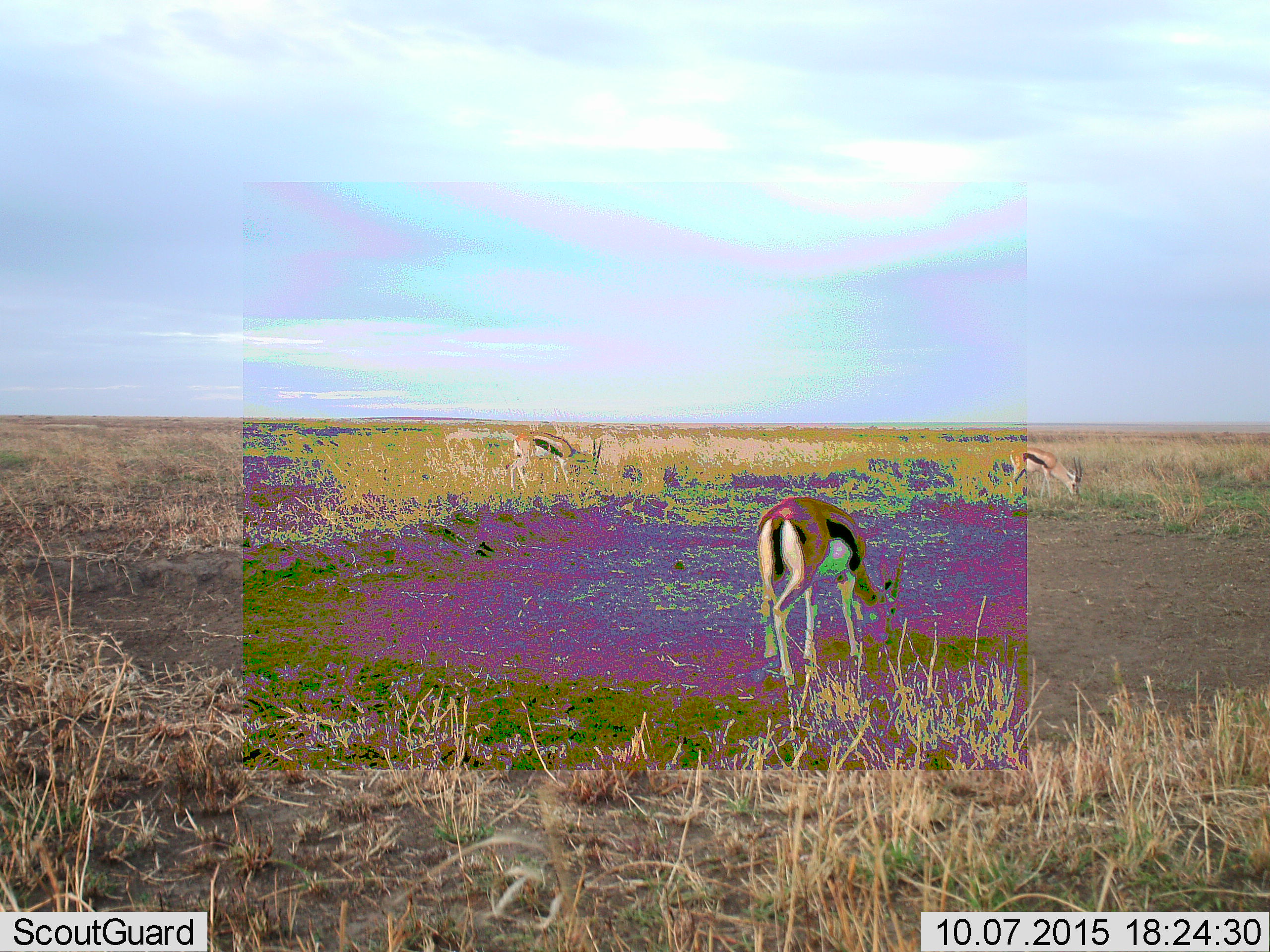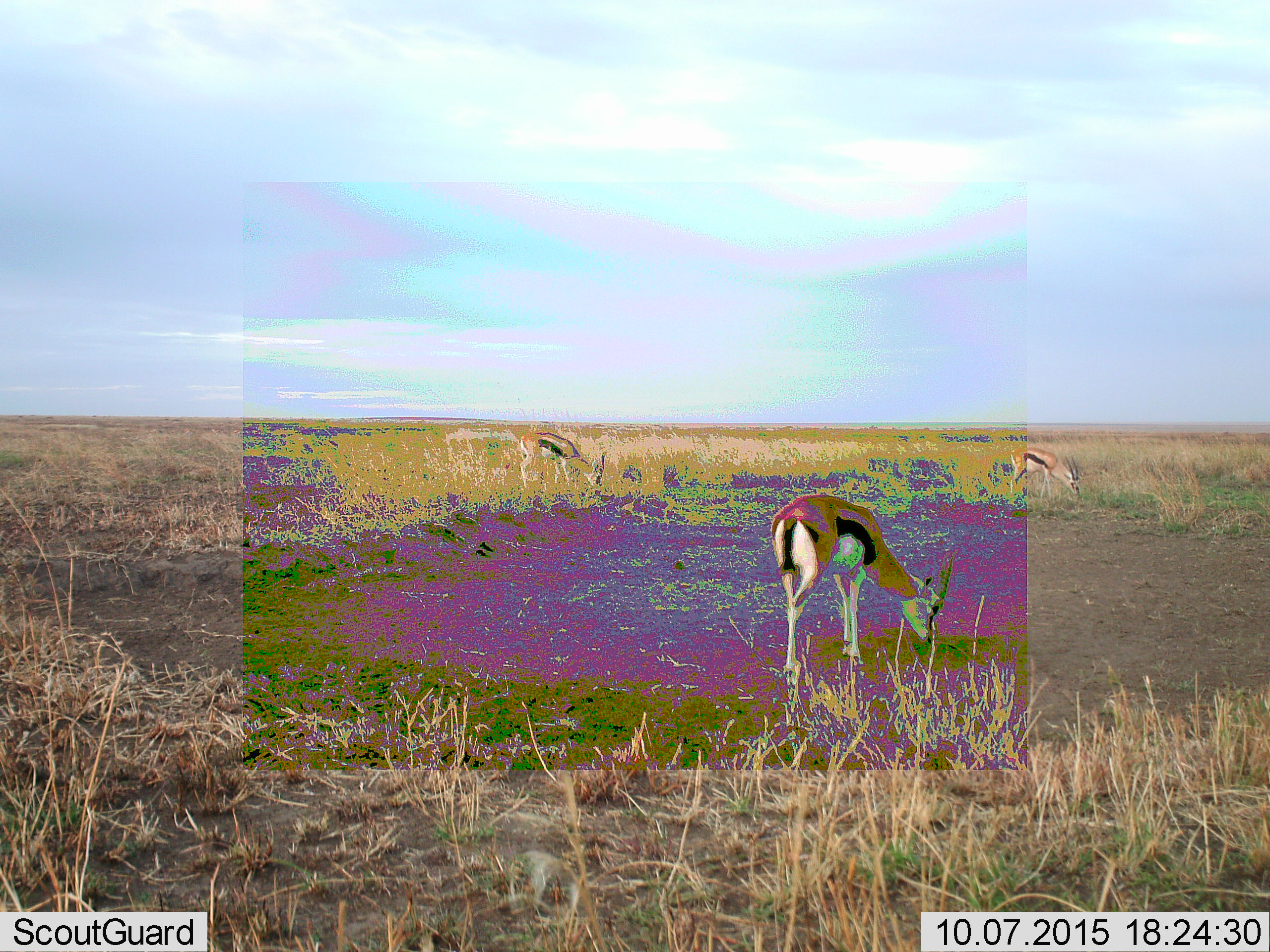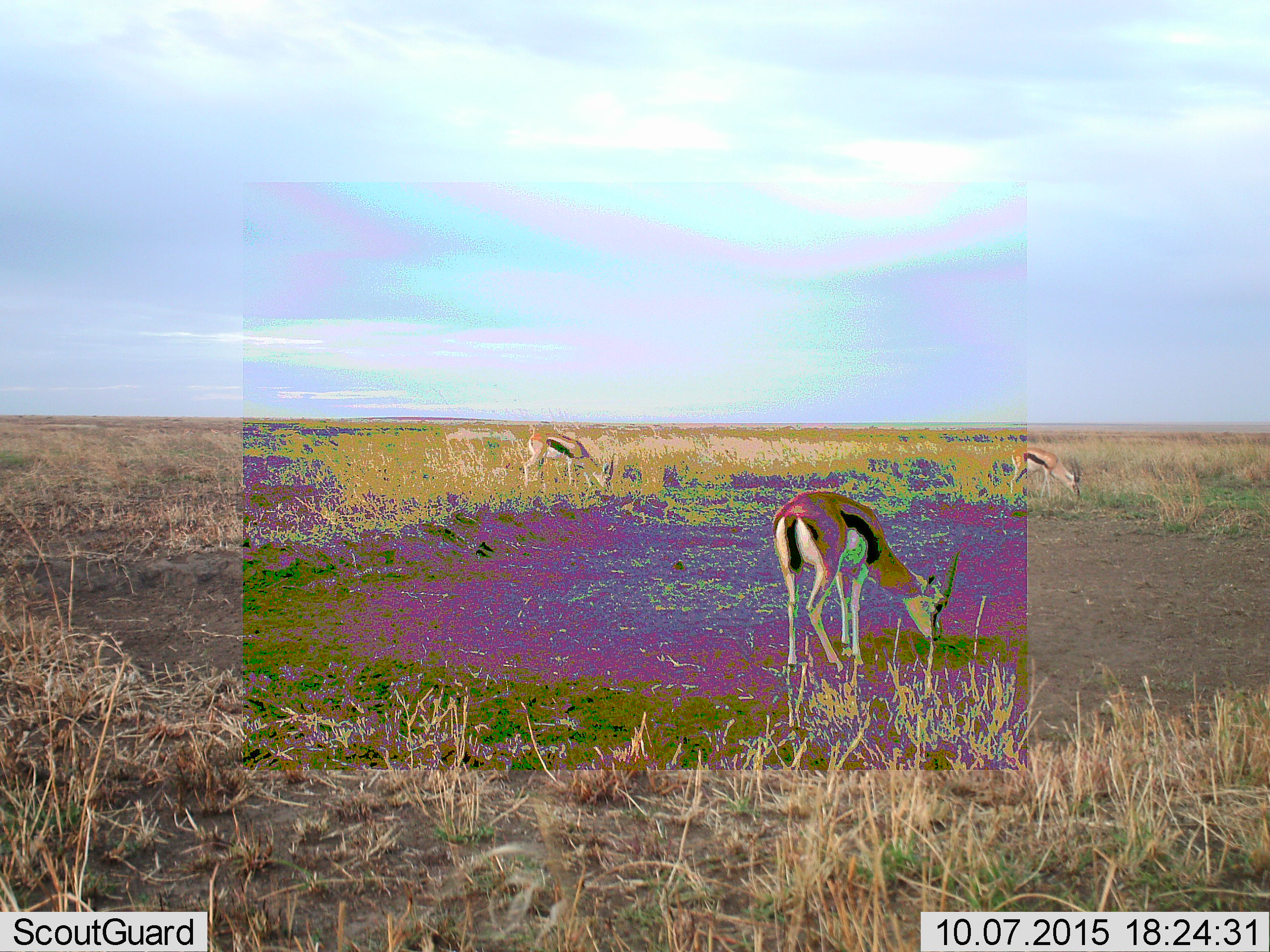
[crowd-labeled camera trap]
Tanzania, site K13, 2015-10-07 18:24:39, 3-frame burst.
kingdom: Animalia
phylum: Chordata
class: Mammalia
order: Artiodactyla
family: Bovidae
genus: Eudorcas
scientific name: Eudorcas thomsonii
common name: thomson's gazelle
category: gazellethomsons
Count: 3.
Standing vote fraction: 62%.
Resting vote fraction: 0%.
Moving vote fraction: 12%.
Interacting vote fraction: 0%.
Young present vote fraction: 0%.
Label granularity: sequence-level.